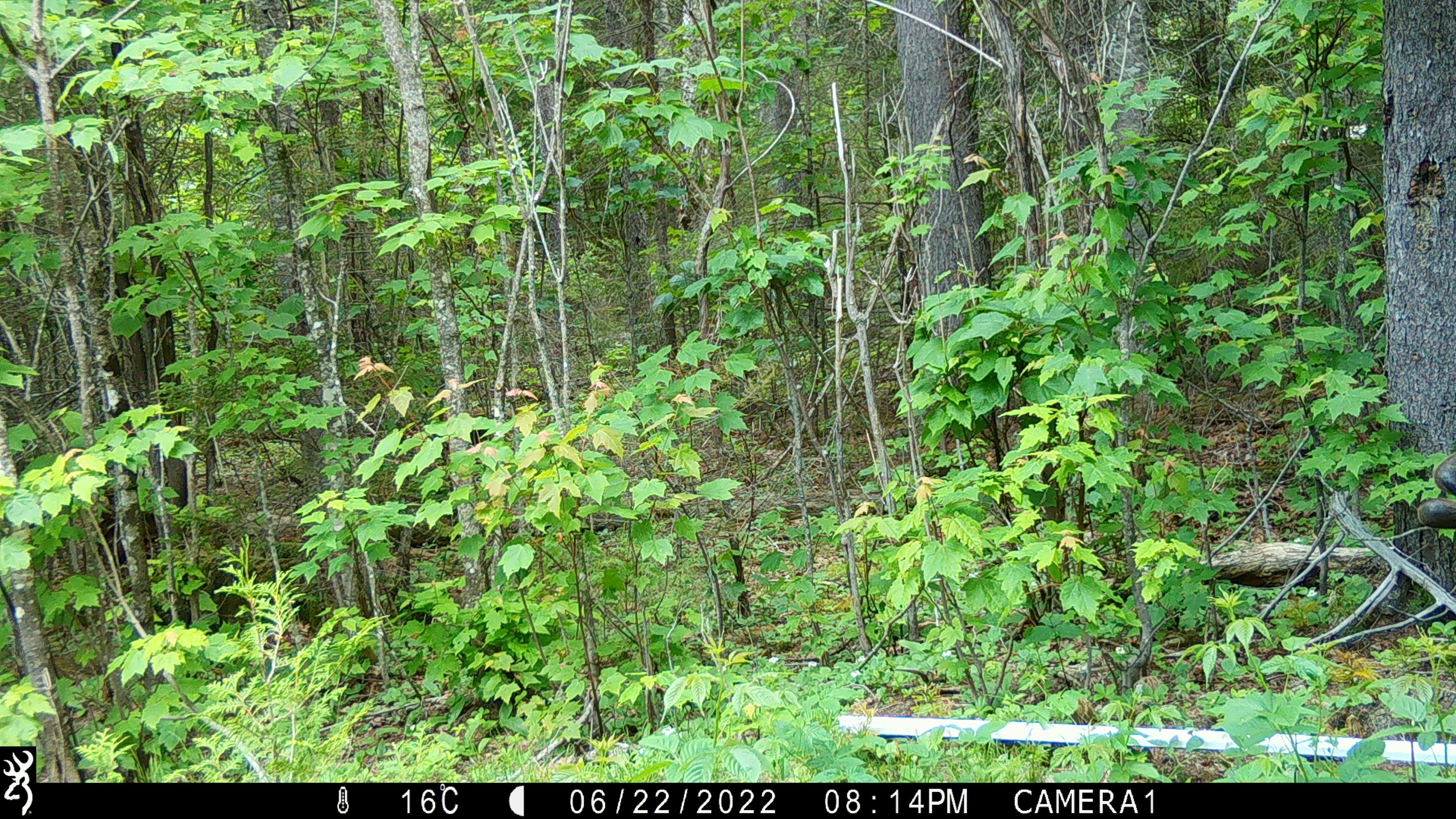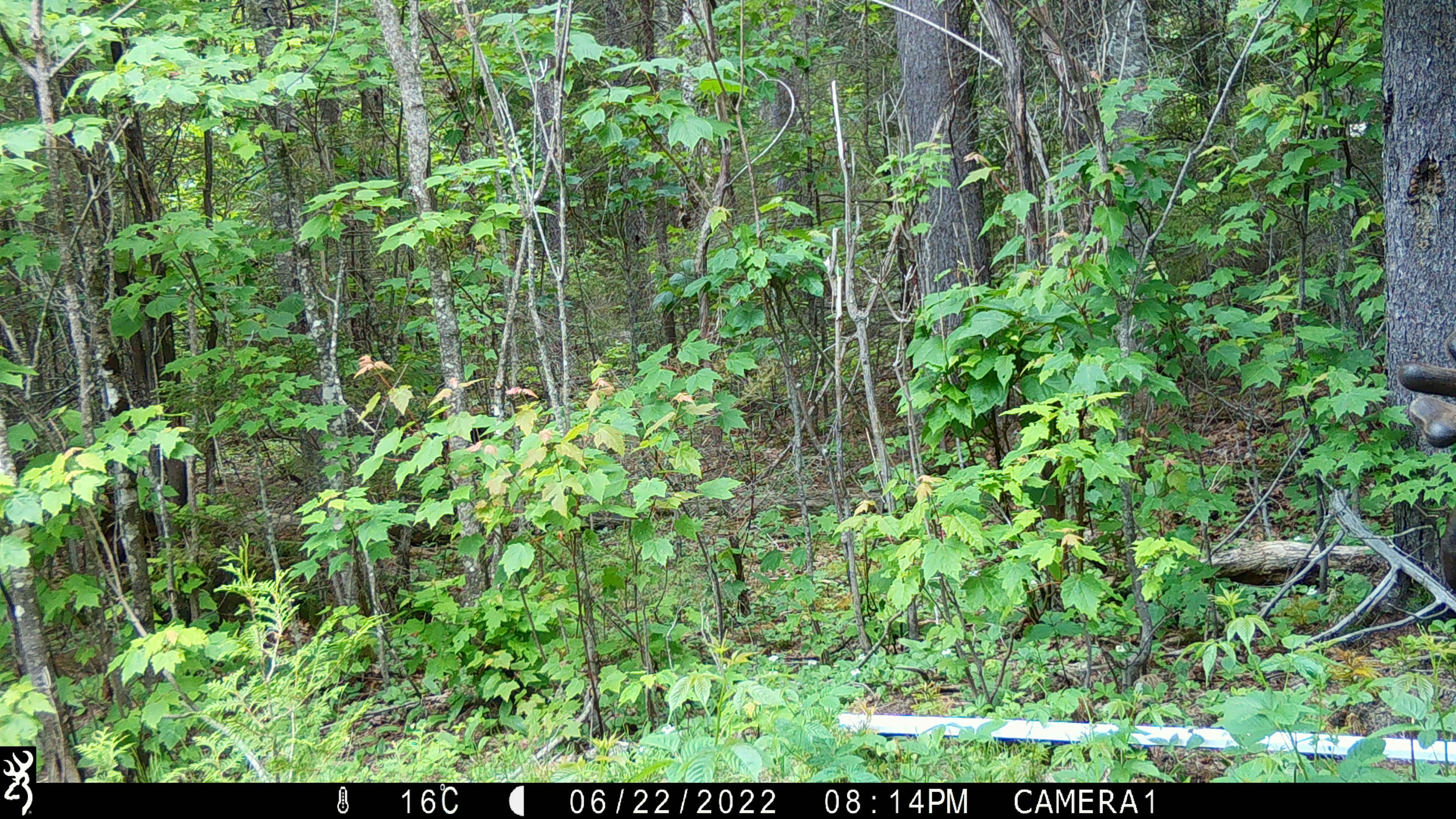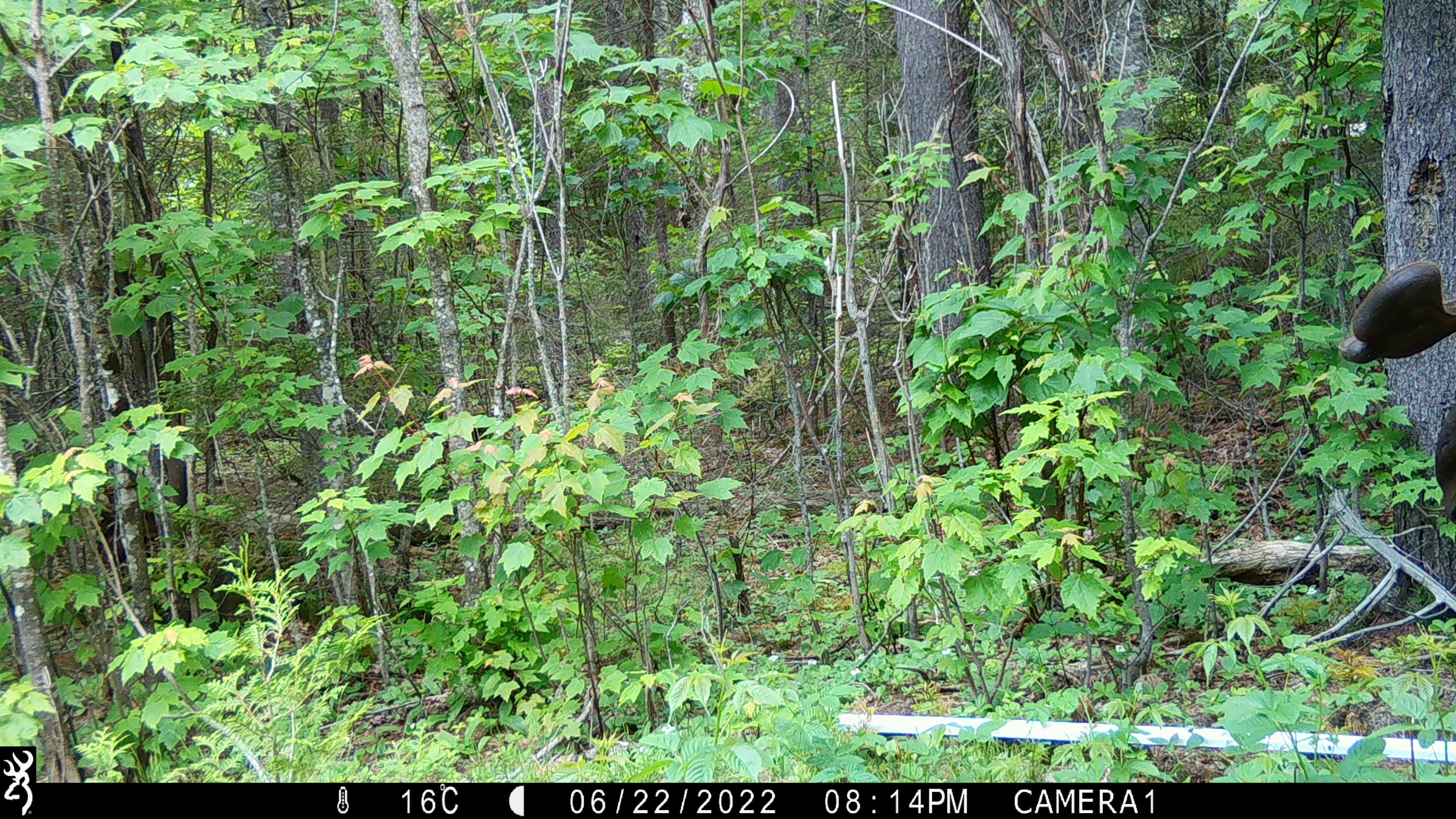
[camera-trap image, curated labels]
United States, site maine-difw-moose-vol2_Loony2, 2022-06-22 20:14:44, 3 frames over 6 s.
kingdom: Animalia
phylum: Chordata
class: Mammalia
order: Artiodactyla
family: Cervidae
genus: Alces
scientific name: Alces alces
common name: moose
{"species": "moose (Alces alces)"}